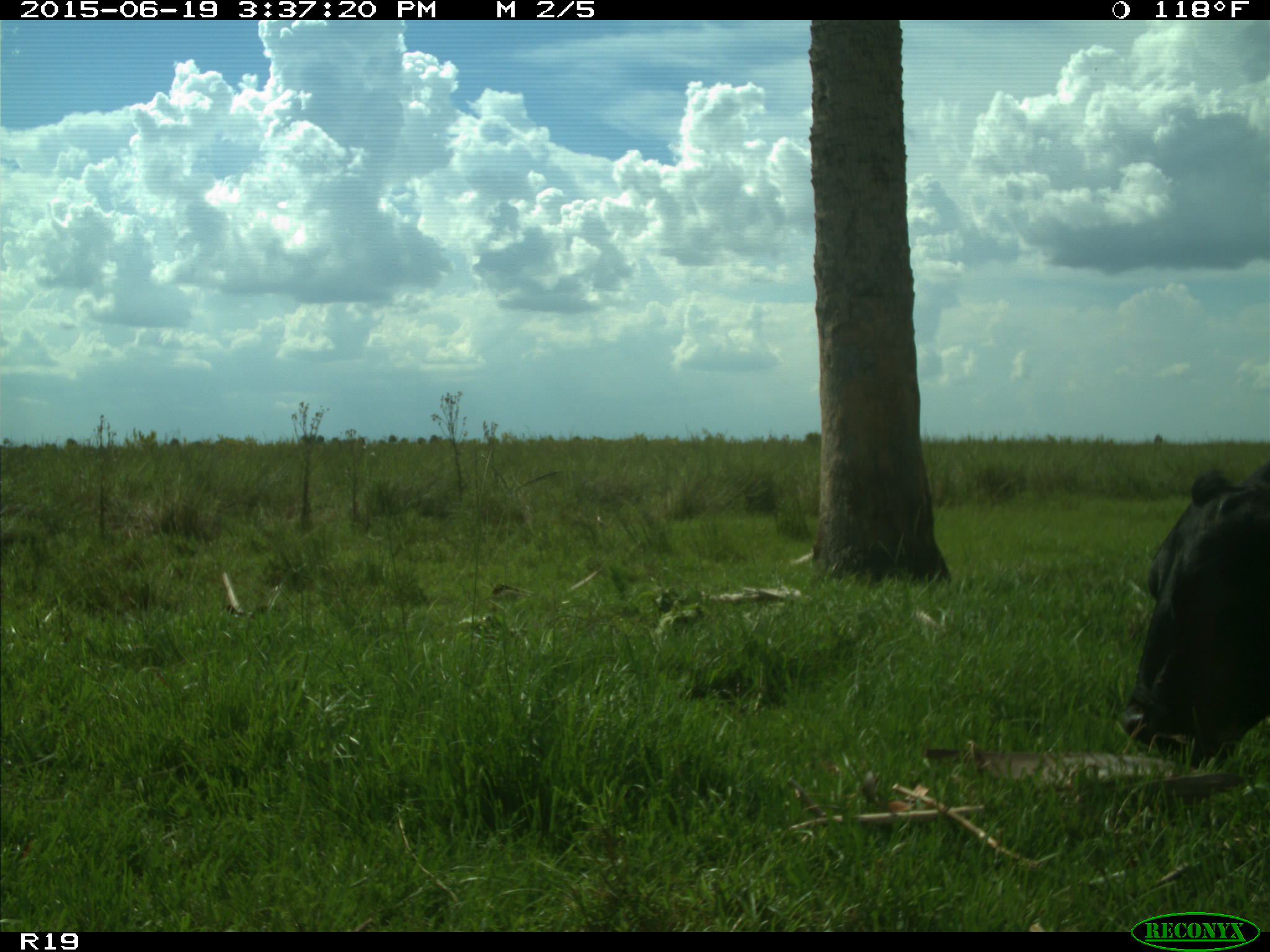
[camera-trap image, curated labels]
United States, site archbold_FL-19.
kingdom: Animalia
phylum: Chordata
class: Mammalia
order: Artiodactyla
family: Bovidae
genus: Bos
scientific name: Bos taurus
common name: domestic cow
Bos taurus (domestic cow).